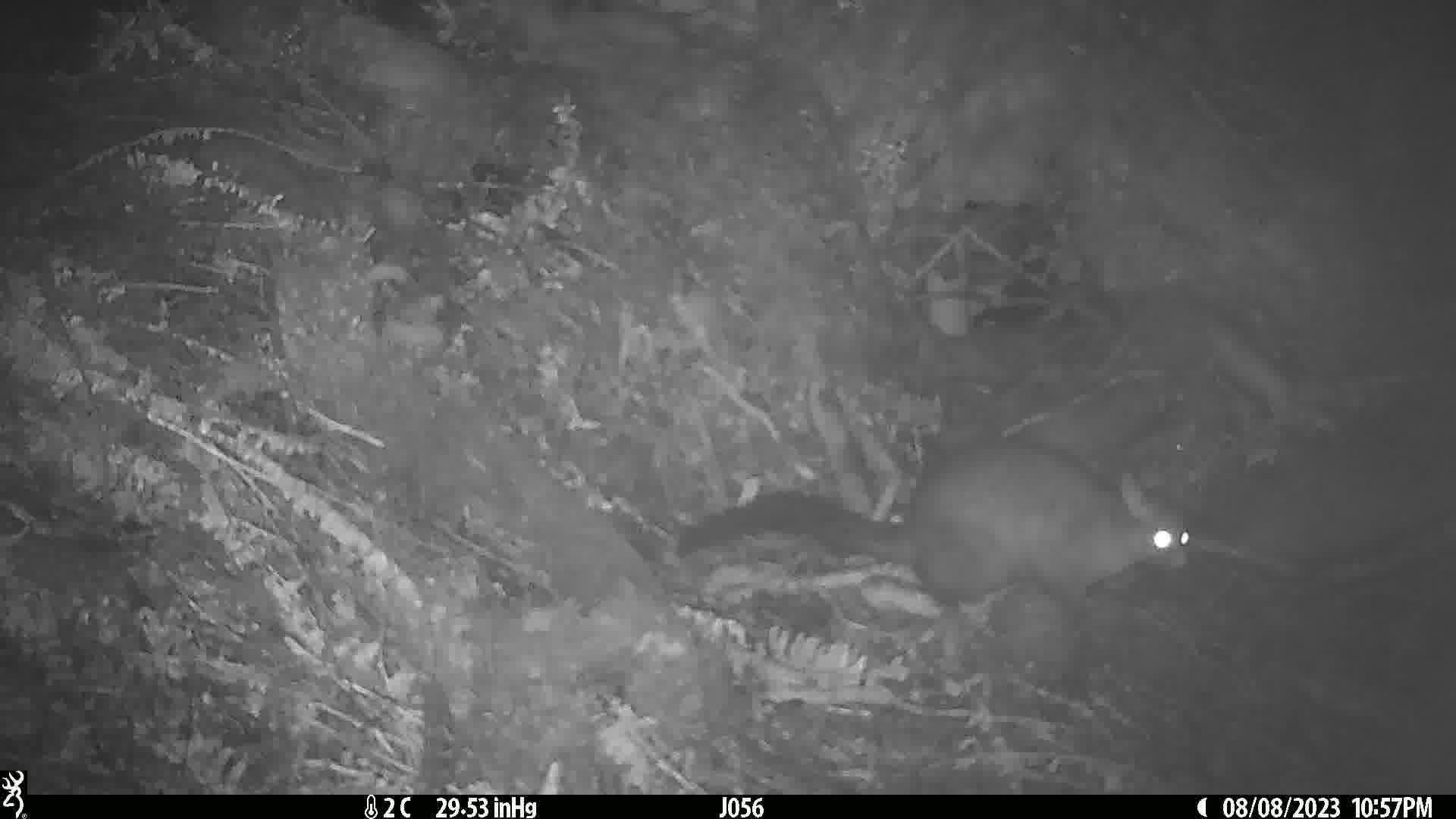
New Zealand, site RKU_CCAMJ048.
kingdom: Animalia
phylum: Chordata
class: Mammalia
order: Diprotodontia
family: Phalangeridae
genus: Trichosurus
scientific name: Trichosurus vulpecula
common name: common brushtail possum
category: possum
Possum (common brushtail possum) (Trichosurus vulpecula).